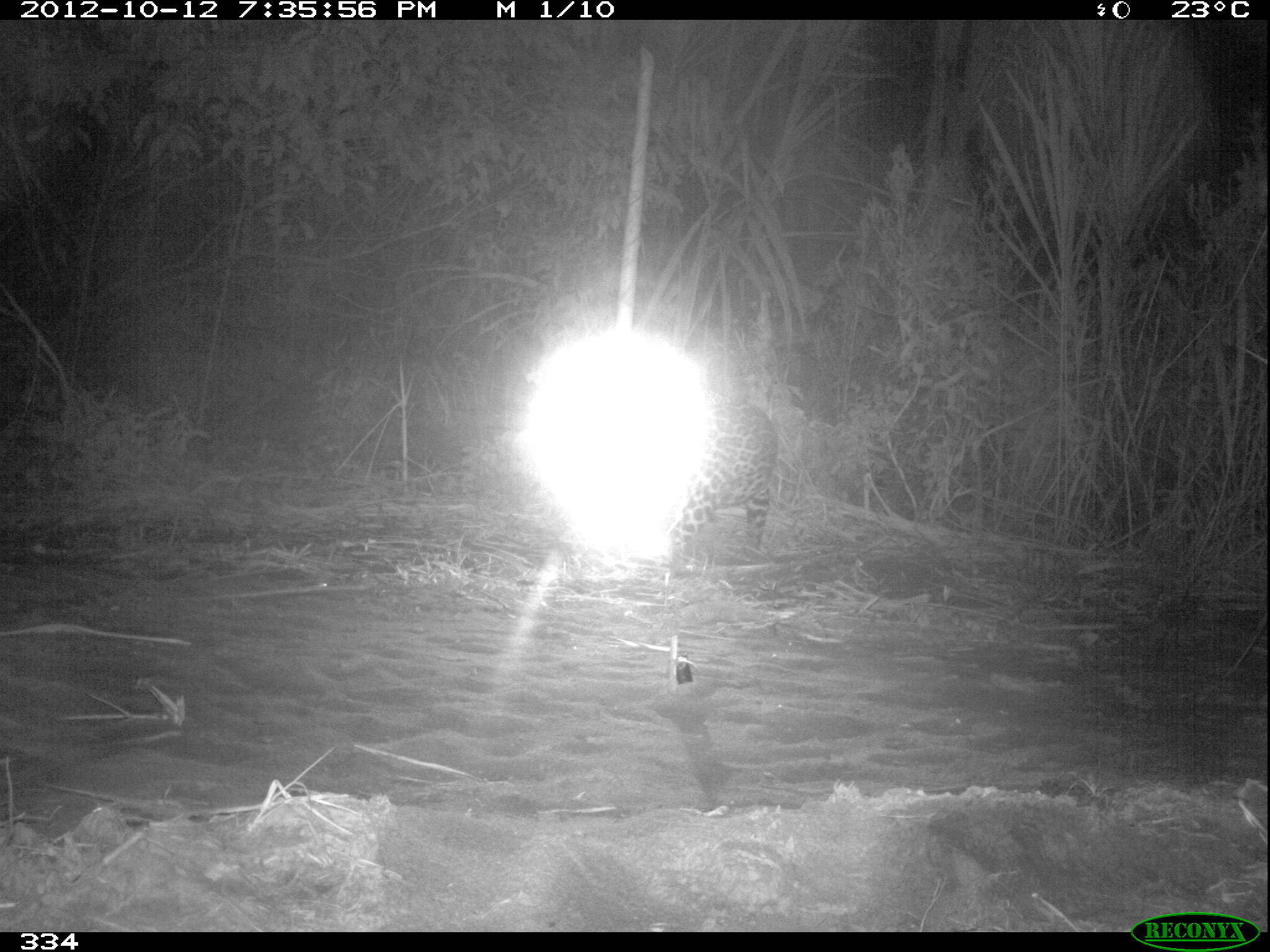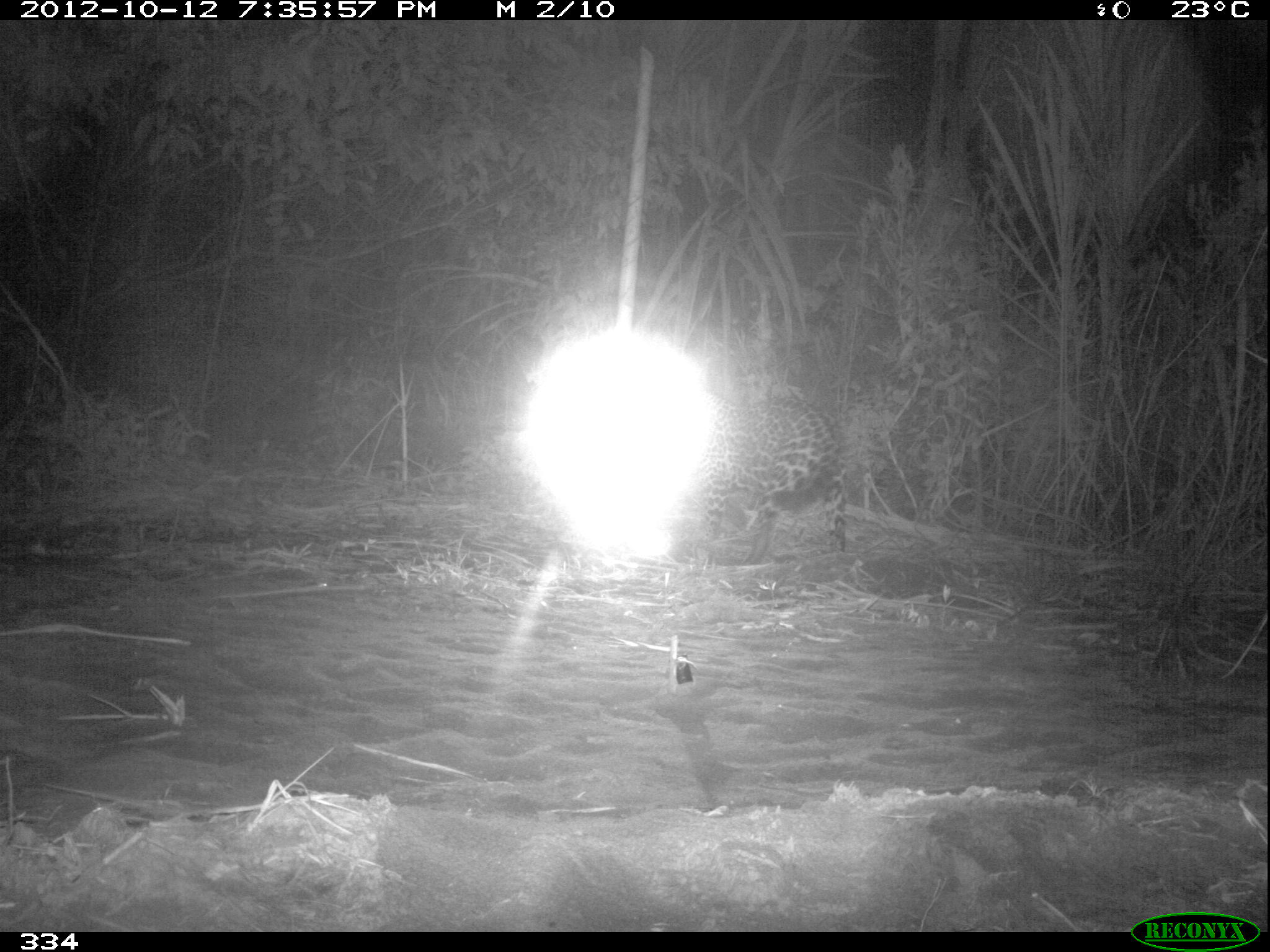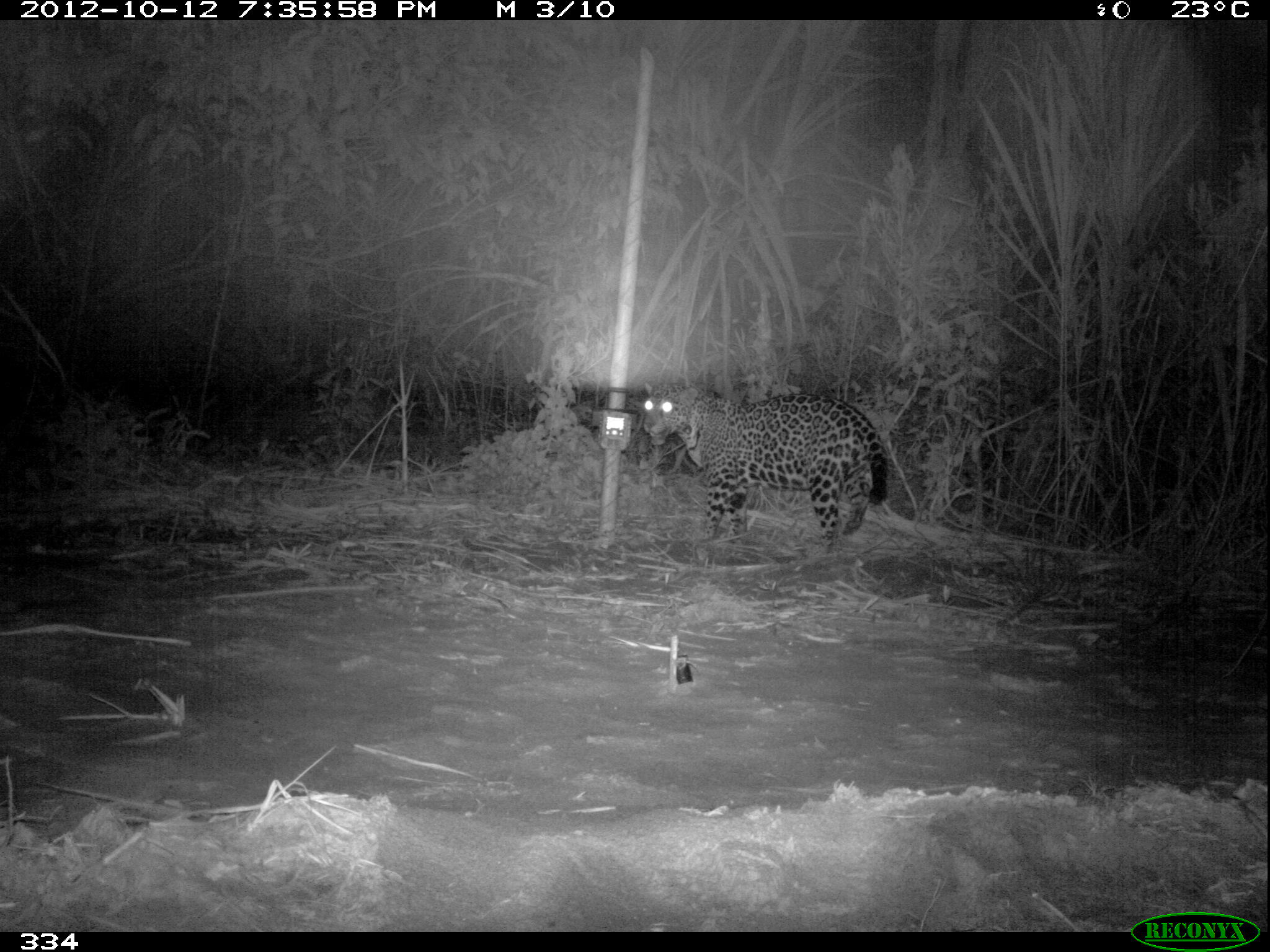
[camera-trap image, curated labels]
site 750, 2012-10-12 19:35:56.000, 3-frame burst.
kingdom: Animalia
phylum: Chordata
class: Mammalia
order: Carnivora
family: Felidae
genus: Panthera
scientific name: Panthera onca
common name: jaguar